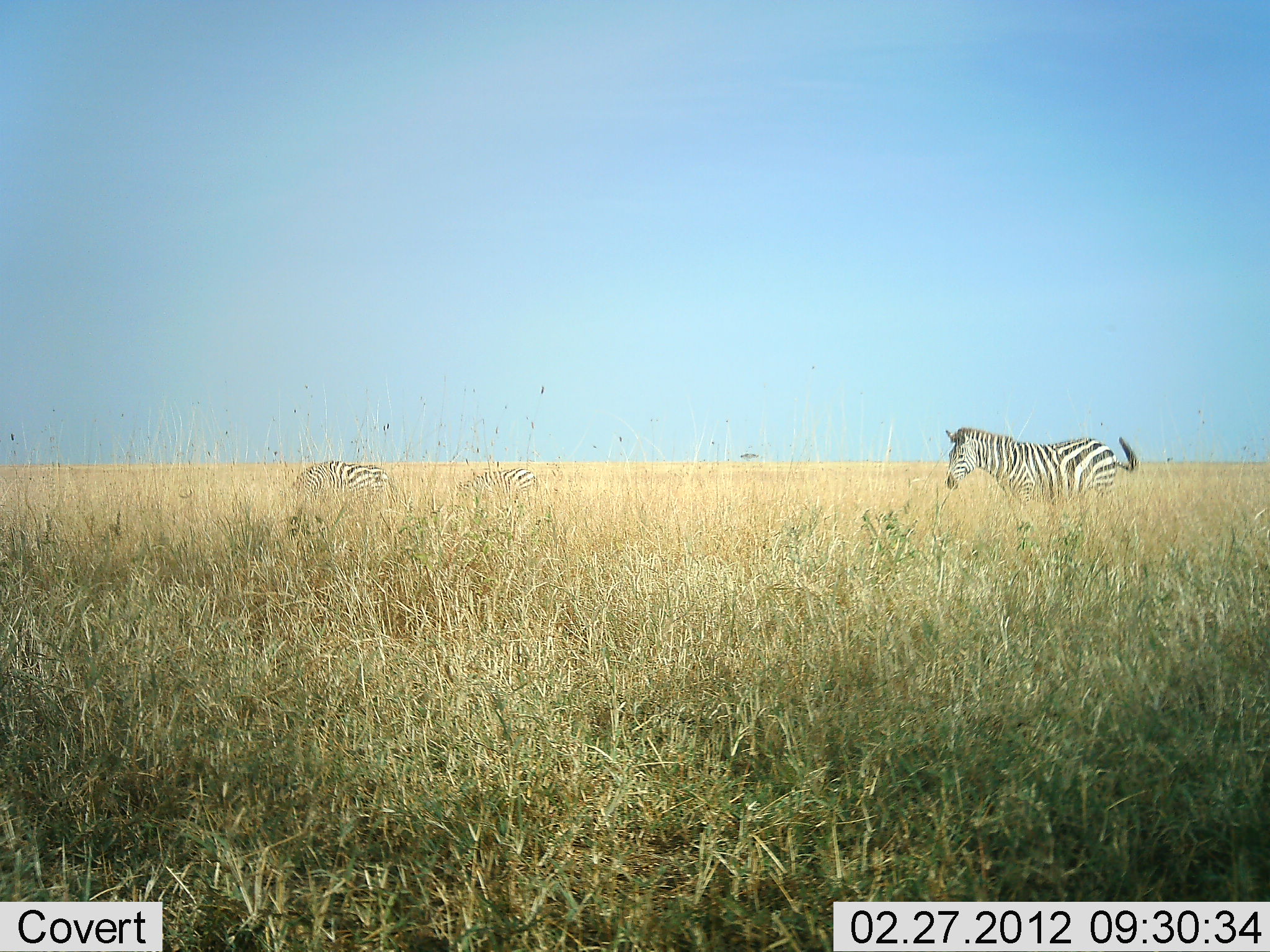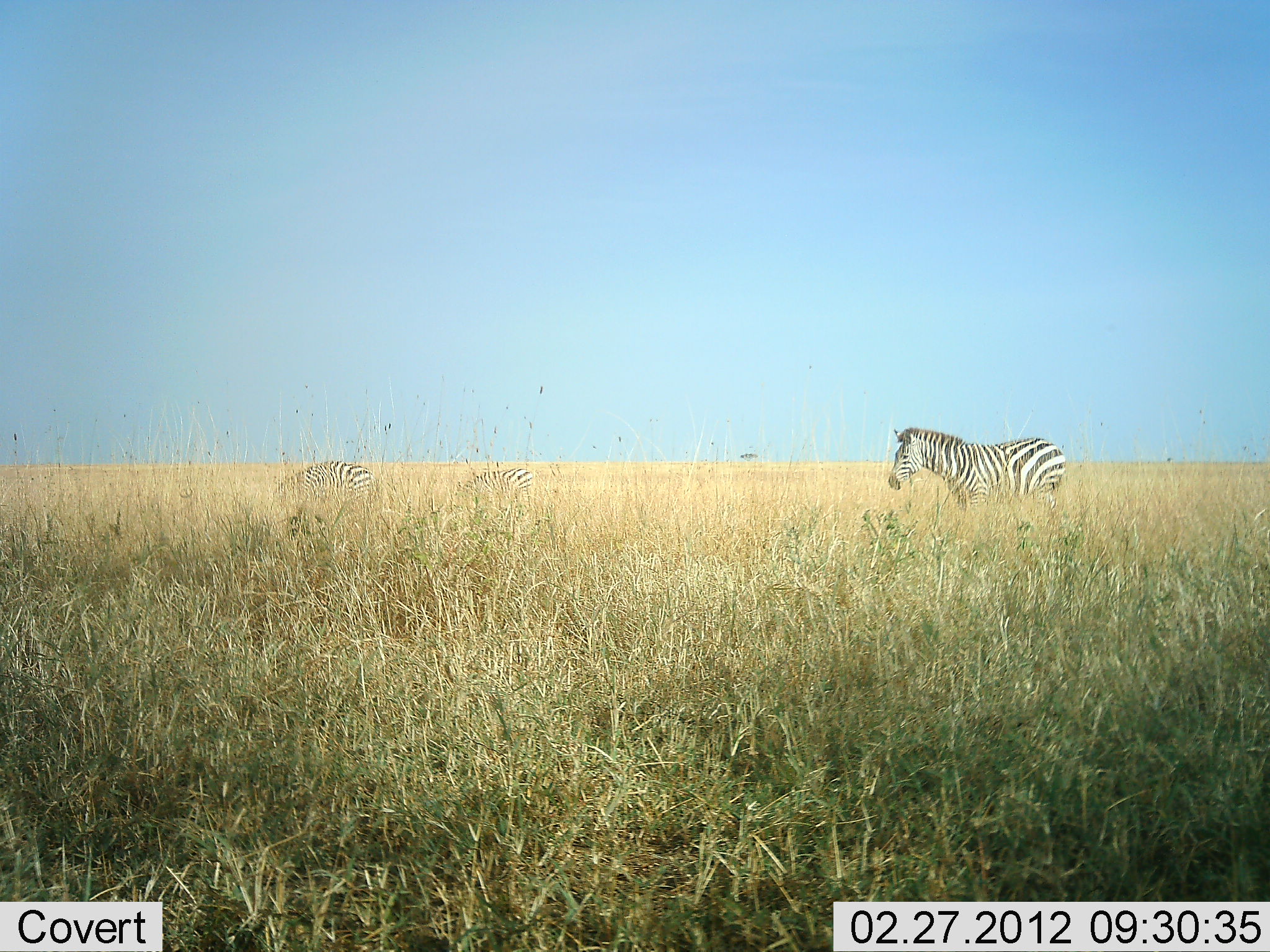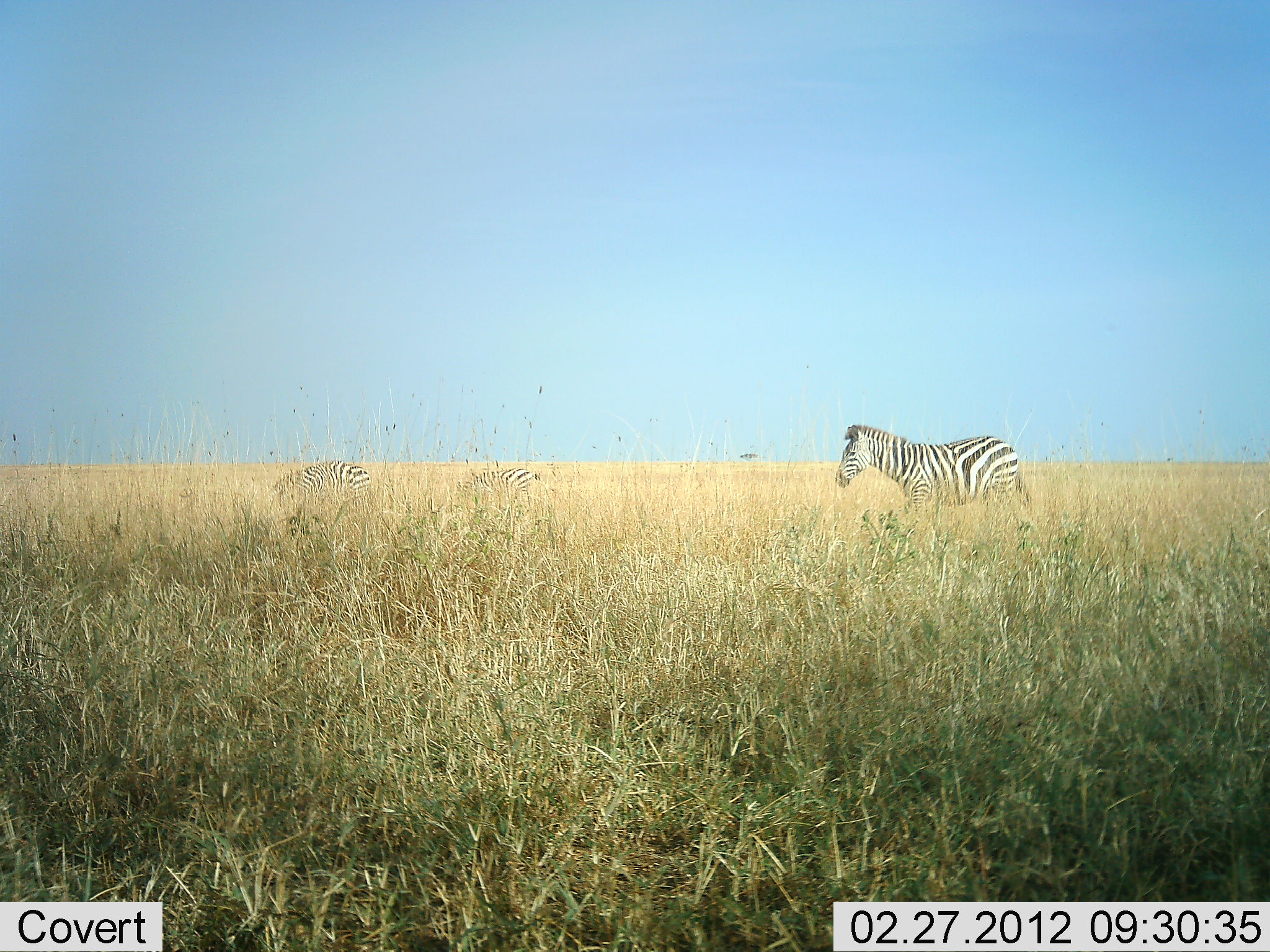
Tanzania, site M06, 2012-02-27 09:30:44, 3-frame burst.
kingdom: Animalia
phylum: Chordata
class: Mammalia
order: Perissodactyla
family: Equidae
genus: Equus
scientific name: Equus quagga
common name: plains zebra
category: zebra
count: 3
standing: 50%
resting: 0%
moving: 56%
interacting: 0%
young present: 6%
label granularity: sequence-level